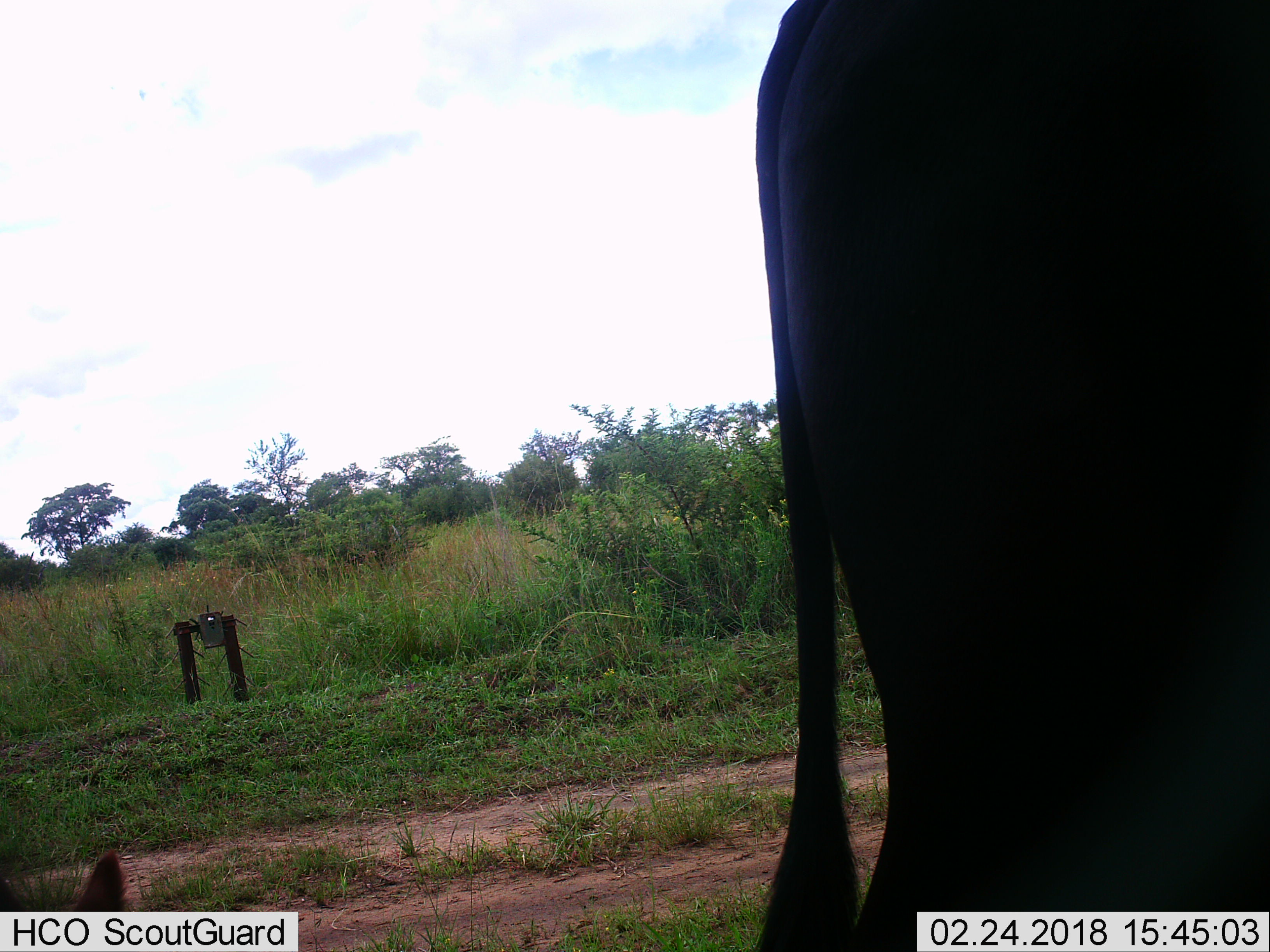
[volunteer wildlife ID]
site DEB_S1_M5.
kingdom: Animalia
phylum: Chordata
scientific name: Vertebrata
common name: domestic animal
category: domesticanimal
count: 1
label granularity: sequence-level